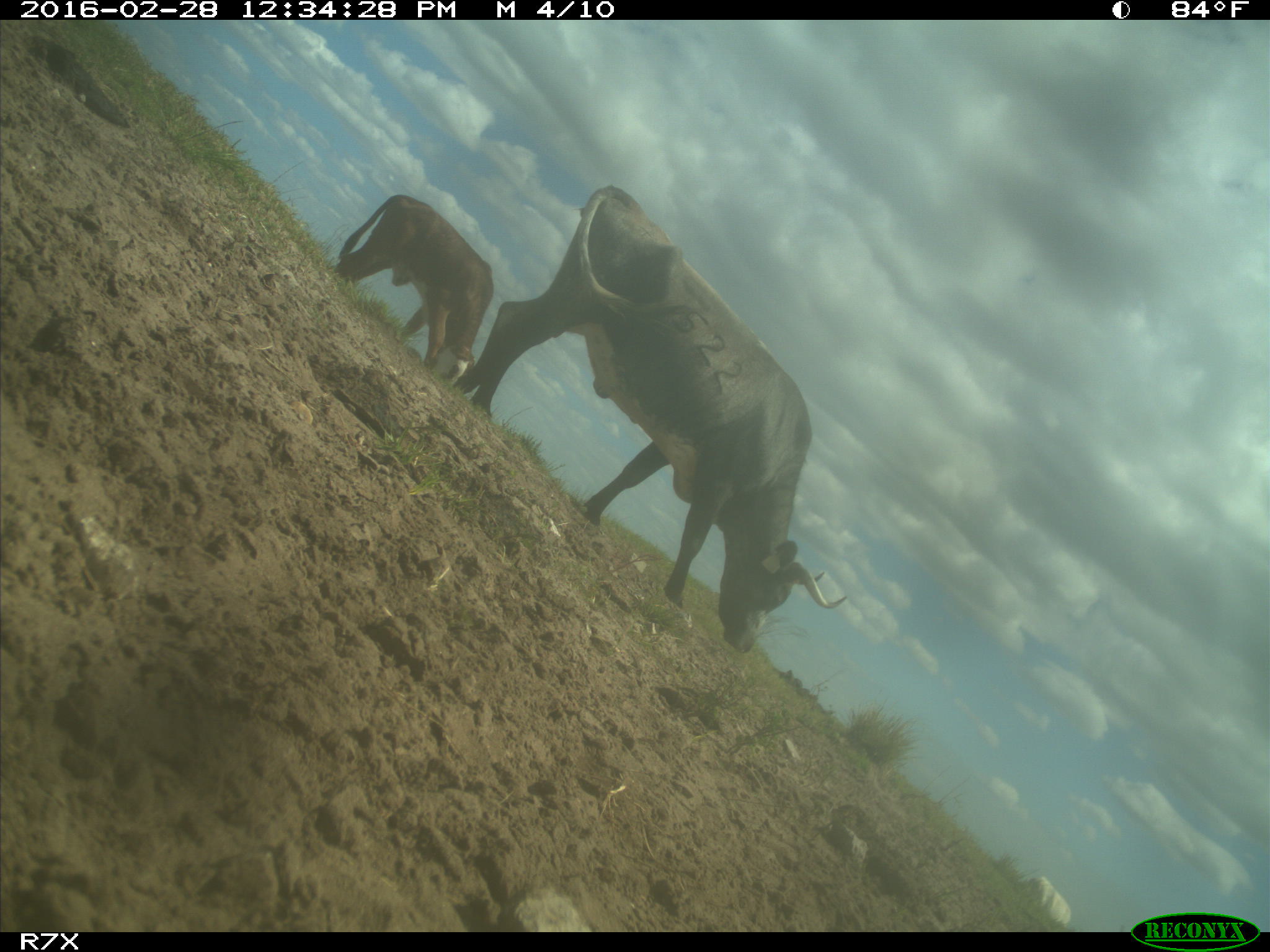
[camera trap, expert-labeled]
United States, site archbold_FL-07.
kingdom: Animalia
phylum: Chordata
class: Mammalia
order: Artiodactyla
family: Bovidae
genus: Bos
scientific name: Bos taurus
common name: domestic cow